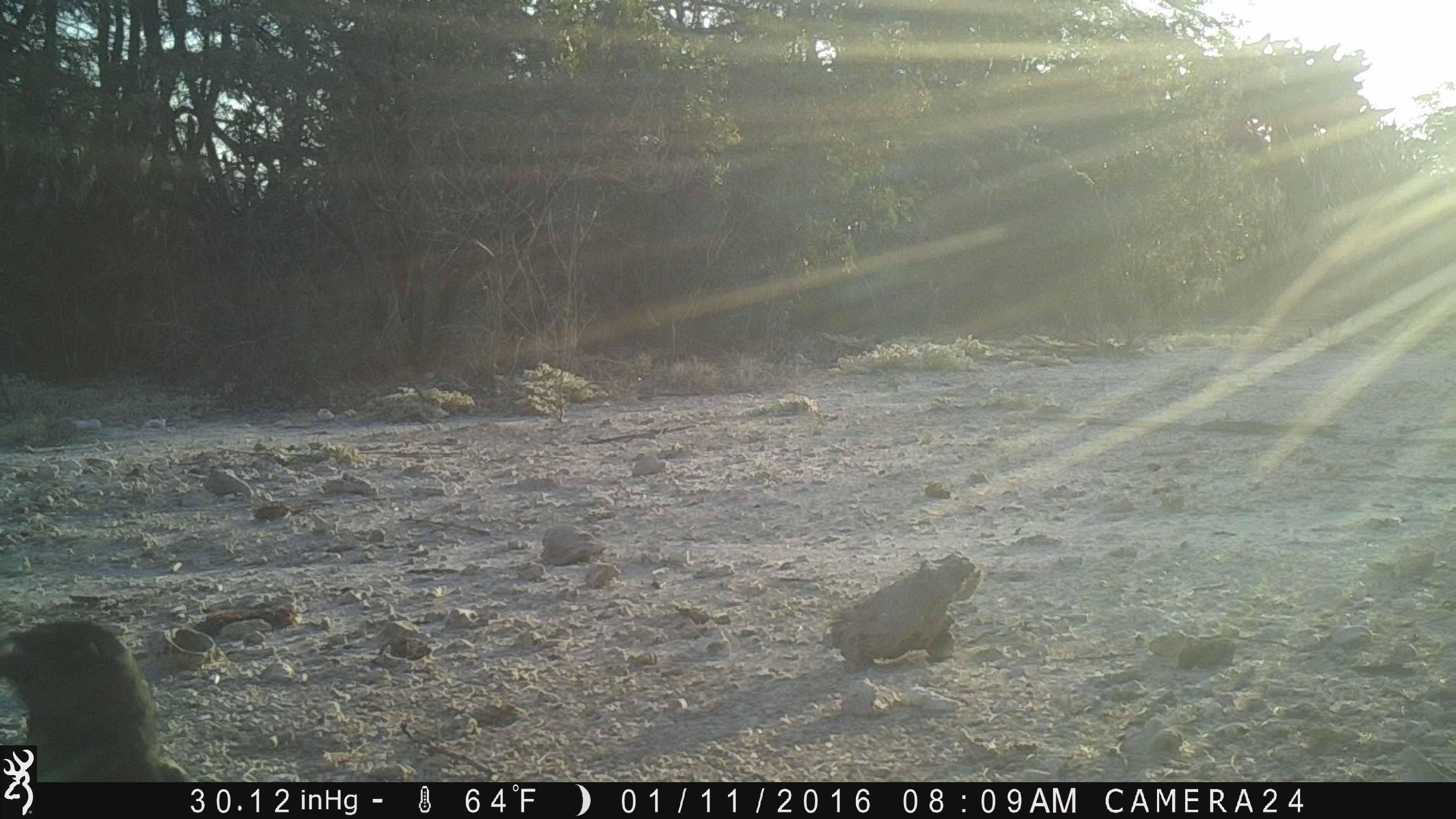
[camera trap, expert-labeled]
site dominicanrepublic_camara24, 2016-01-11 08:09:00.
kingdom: Animalia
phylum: Chordata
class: Aves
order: Passeriformes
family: Corvidae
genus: Corvus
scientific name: Corvus corax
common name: raven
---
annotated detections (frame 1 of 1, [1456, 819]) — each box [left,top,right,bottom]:
raven: [1,619,178,785]